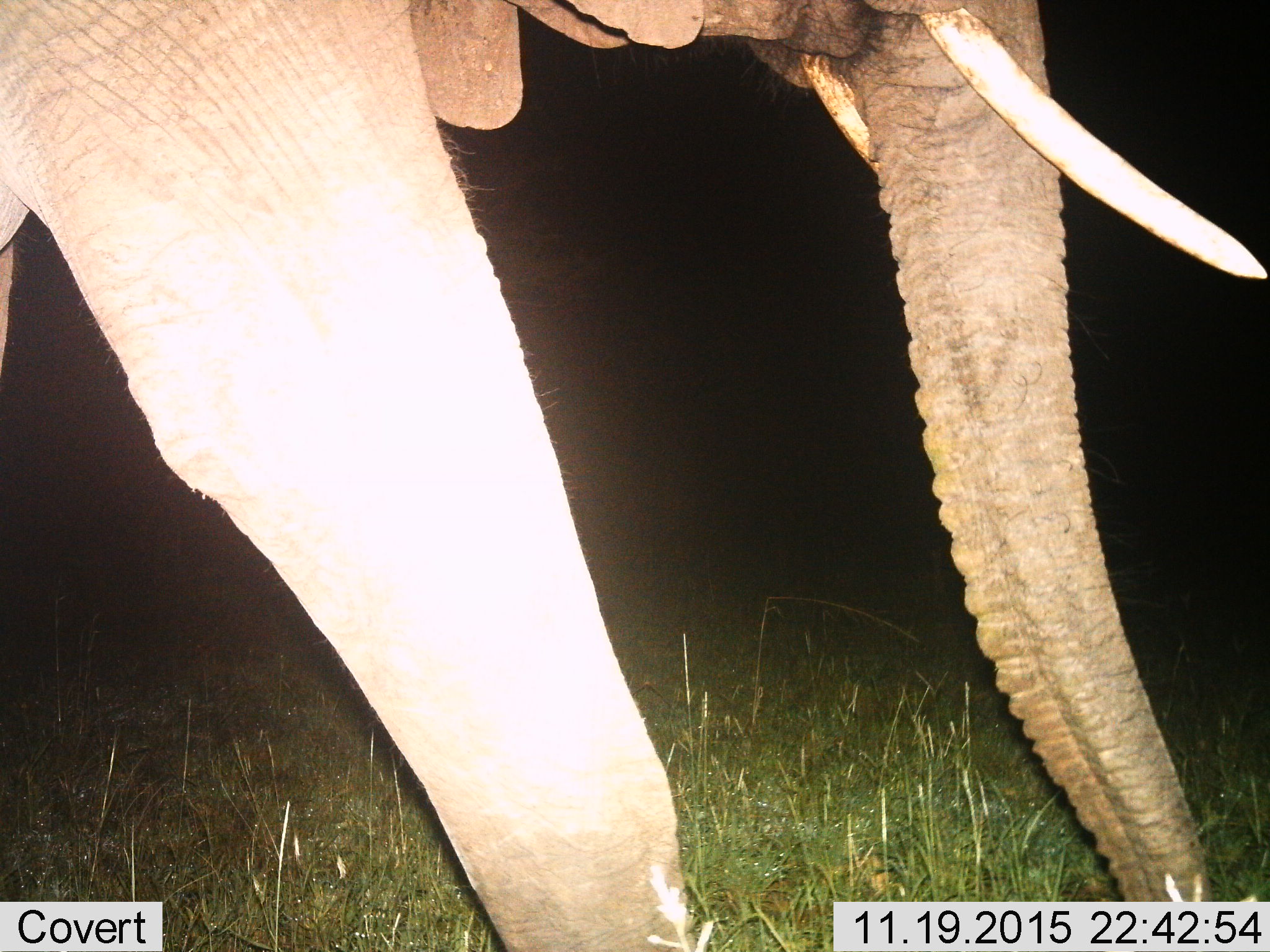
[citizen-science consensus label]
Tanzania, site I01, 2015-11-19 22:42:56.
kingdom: Animalia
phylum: Chordata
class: Mammalia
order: Proboscidea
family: Elephantidae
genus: Loxodonta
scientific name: Loxodonta africana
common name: african bush elephant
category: elephant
Elephant (african bush elephant) (Loxodonta africana), count 1. Behavior (volunteer vote fractions): standing 20%, resting 0%, moving 80%, interacting 0%. Young present (vote fraction): 0%. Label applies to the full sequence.